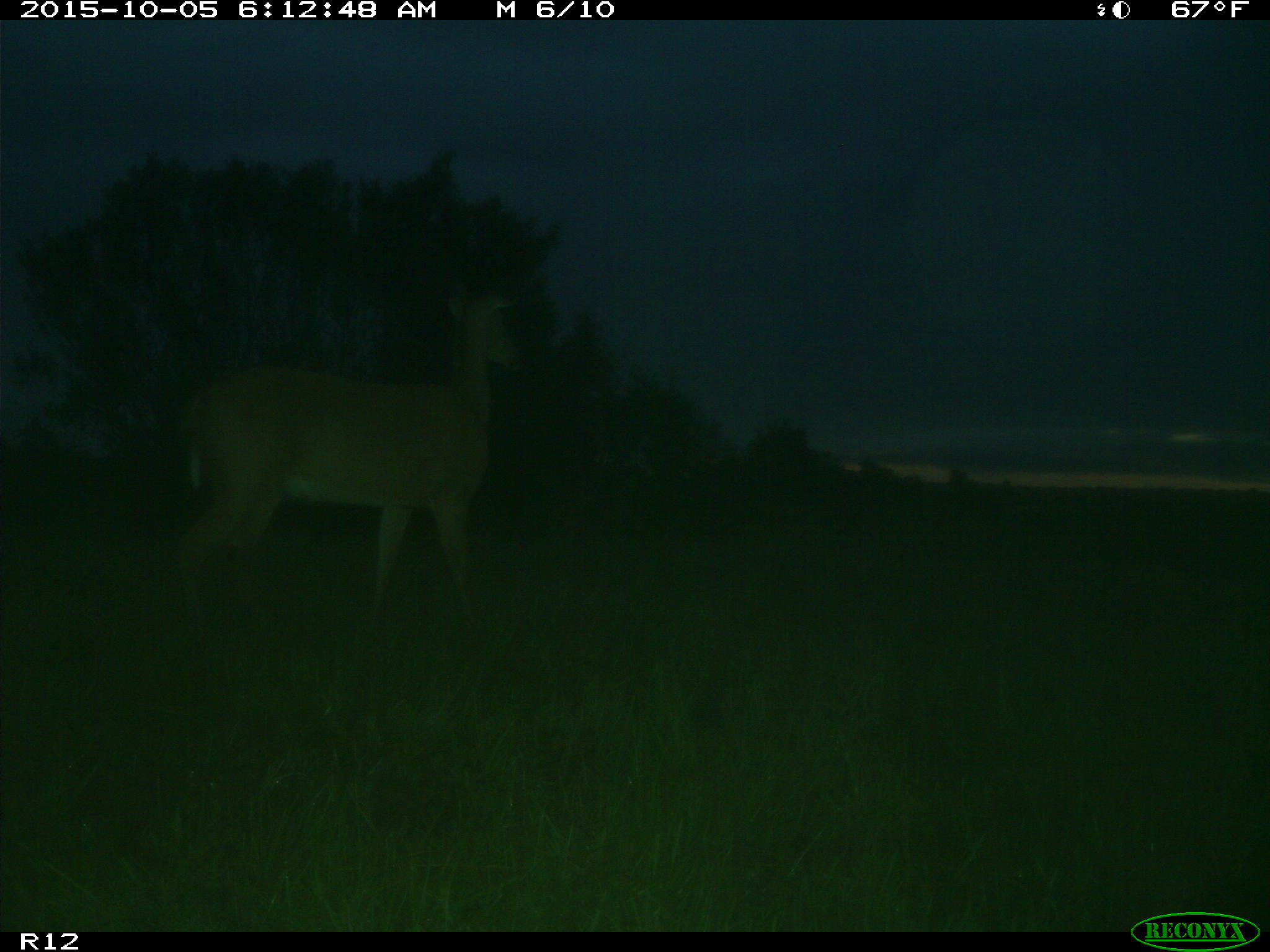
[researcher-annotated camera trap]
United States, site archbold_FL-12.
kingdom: Animalia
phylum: Chordata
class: Mammalia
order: Artiodactyla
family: Cervidae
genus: Odocoileus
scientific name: Odocoileus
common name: deer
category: unidentified deer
Unidentified deer (deer) (Odocoileus).